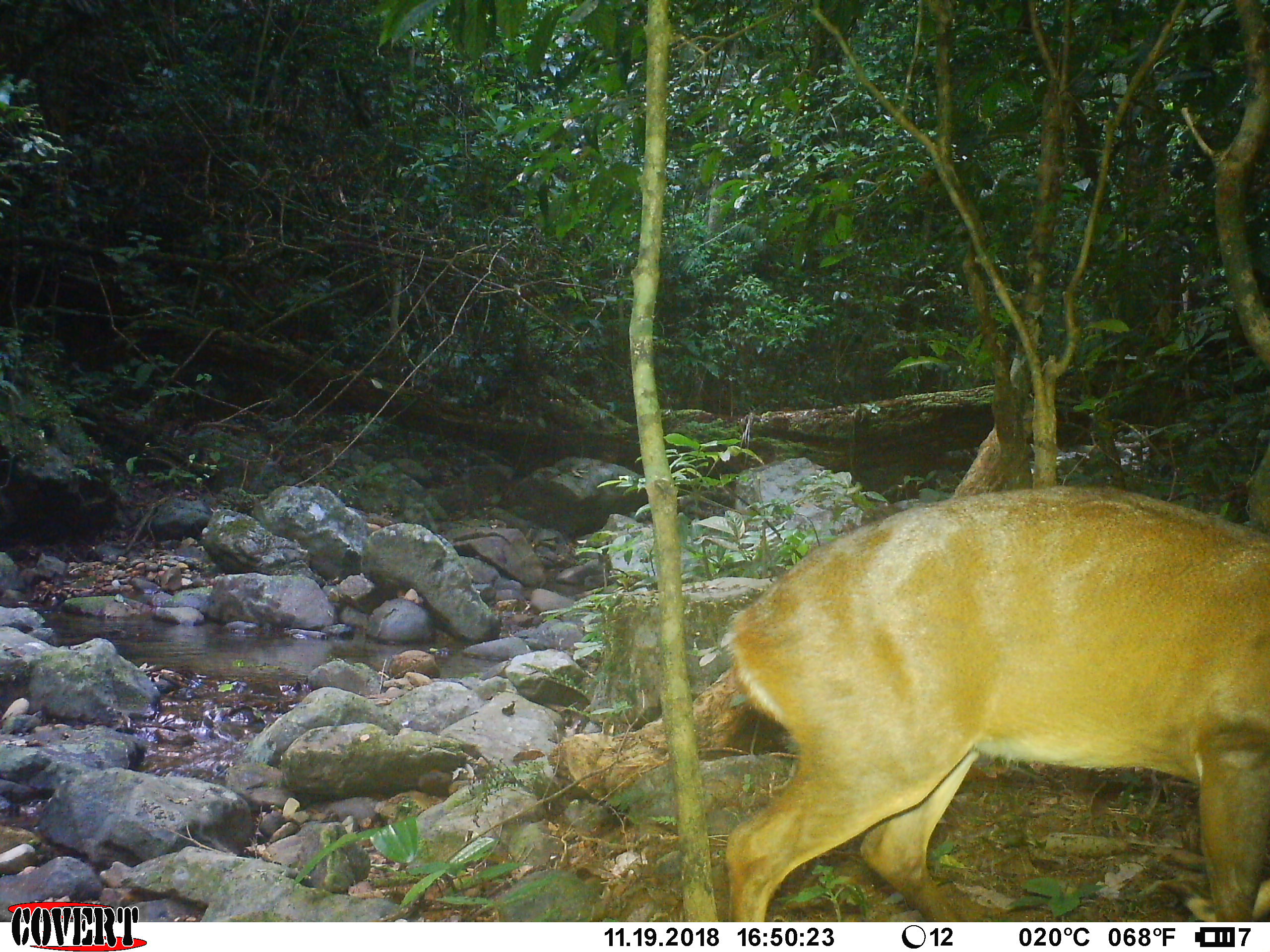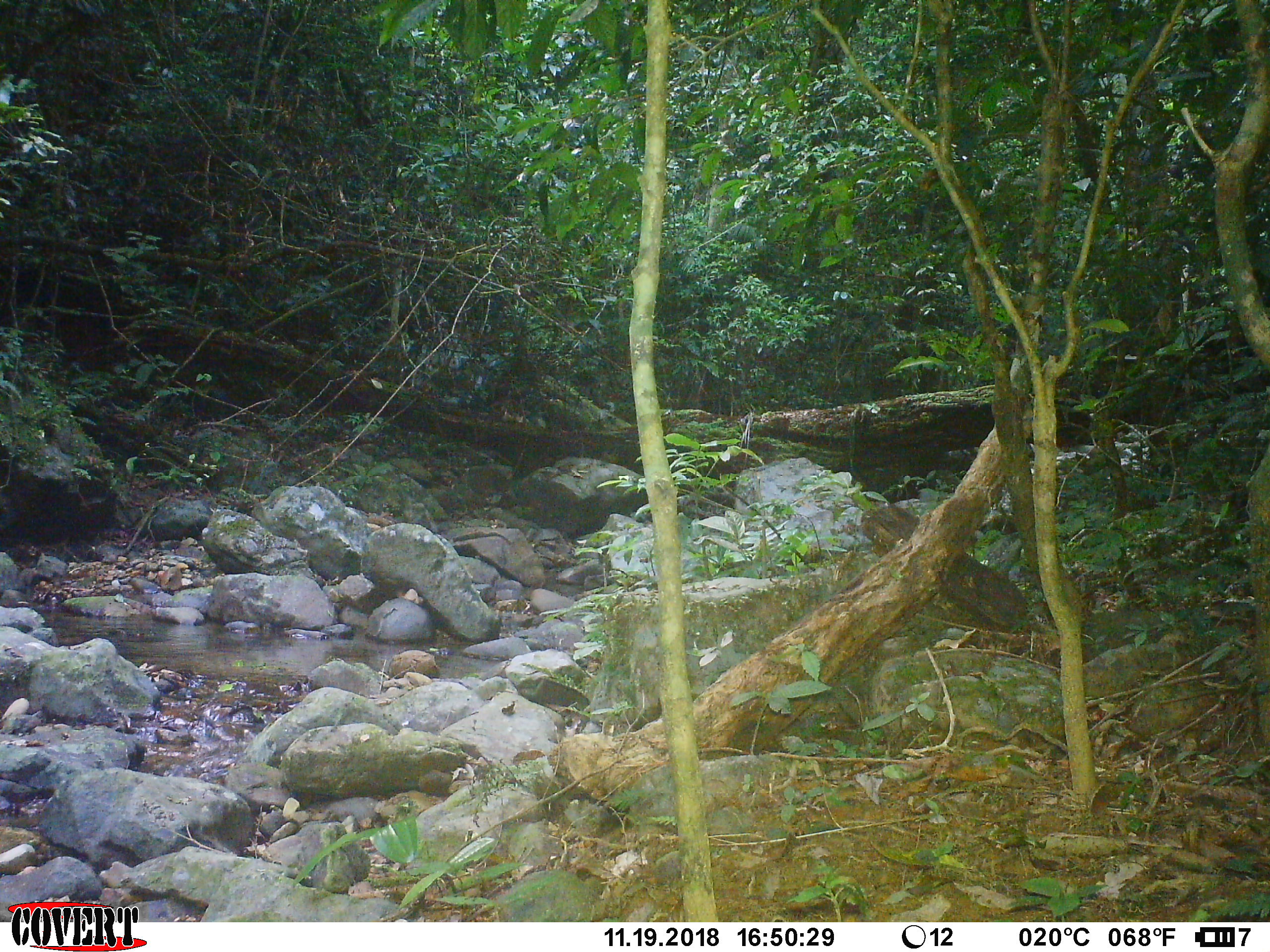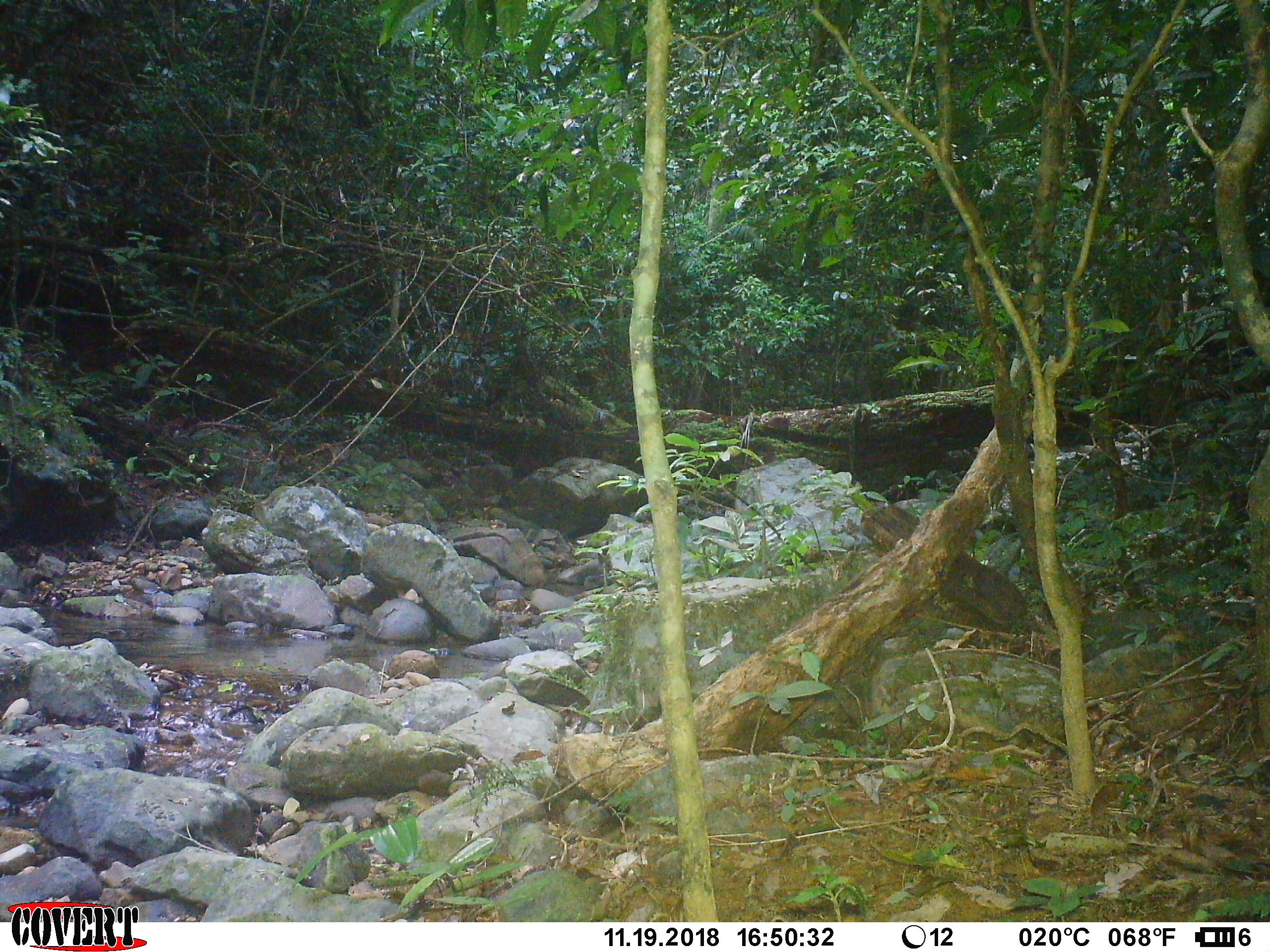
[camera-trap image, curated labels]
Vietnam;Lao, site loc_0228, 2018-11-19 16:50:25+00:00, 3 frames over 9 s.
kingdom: Animalia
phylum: Chordata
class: Mammalia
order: Artiodactyla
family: Cervidae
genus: Muntiacus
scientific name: Muntiacus vuquangensis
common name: large-antlered muntjac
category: large antlered muntjac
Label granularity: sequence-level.